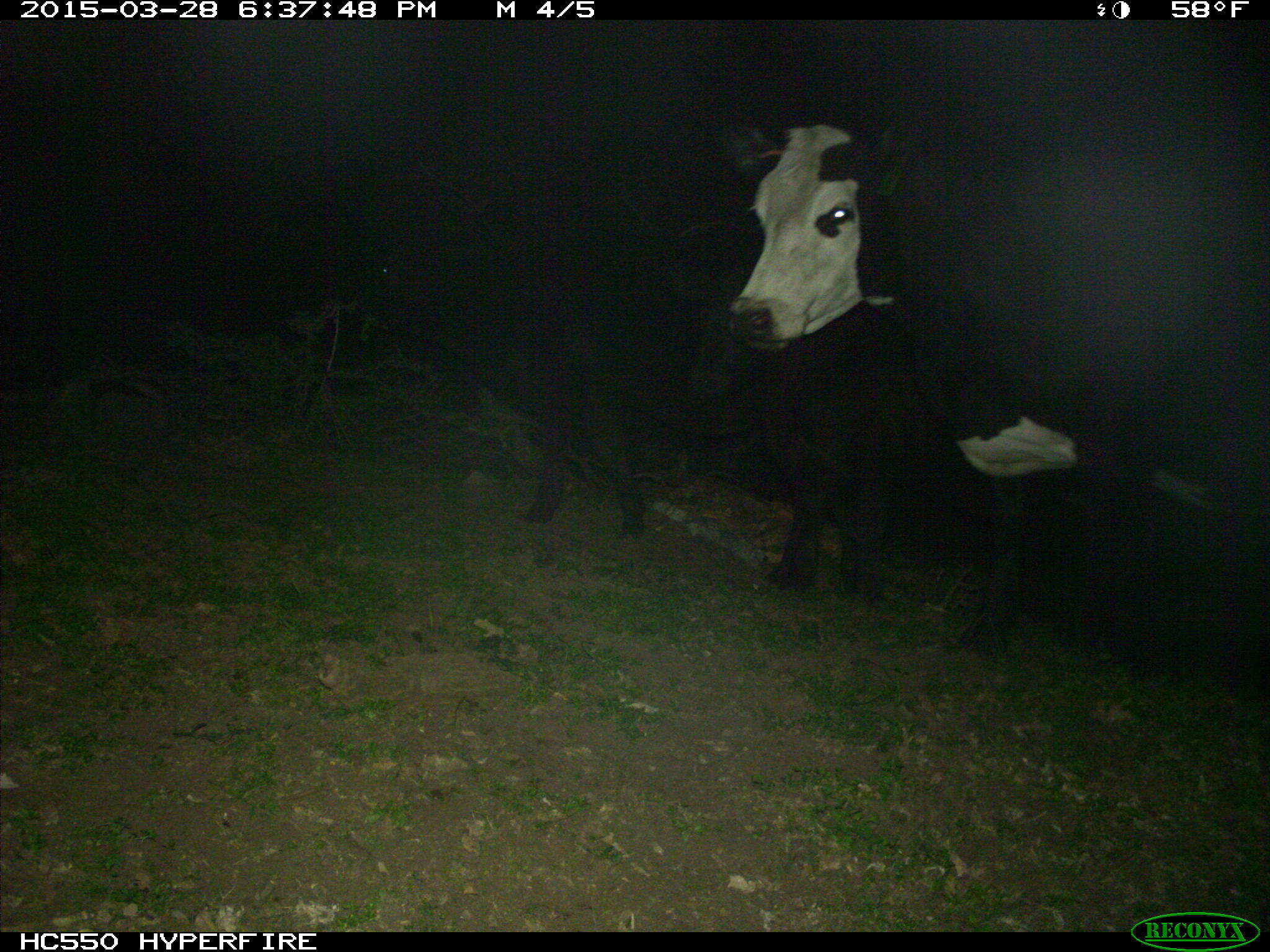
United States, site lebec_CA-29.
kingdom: Animalia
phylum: Chordata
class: Mammalia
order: Artiodactyla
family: Bovidae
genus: Bos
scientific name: Bos taurus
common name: domestic cow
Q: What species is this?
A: Bos taurus (domestic cow).